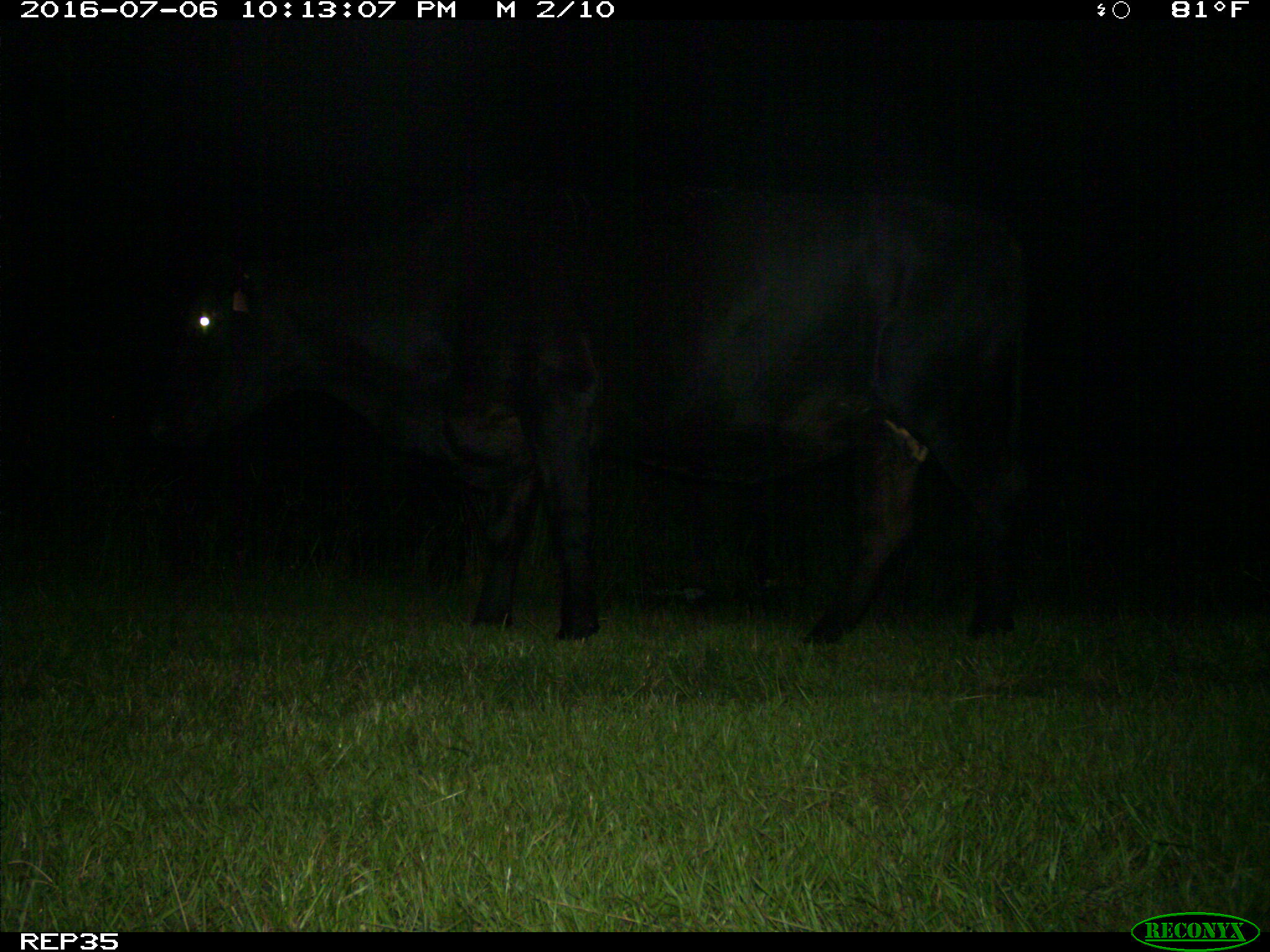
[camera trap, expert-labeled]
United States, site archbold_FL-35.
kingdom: Animalia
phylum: Chordata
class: Mammalia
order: Artiodactyla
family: Bovidae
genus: Bos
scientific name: Bos taurus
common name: domestic cow